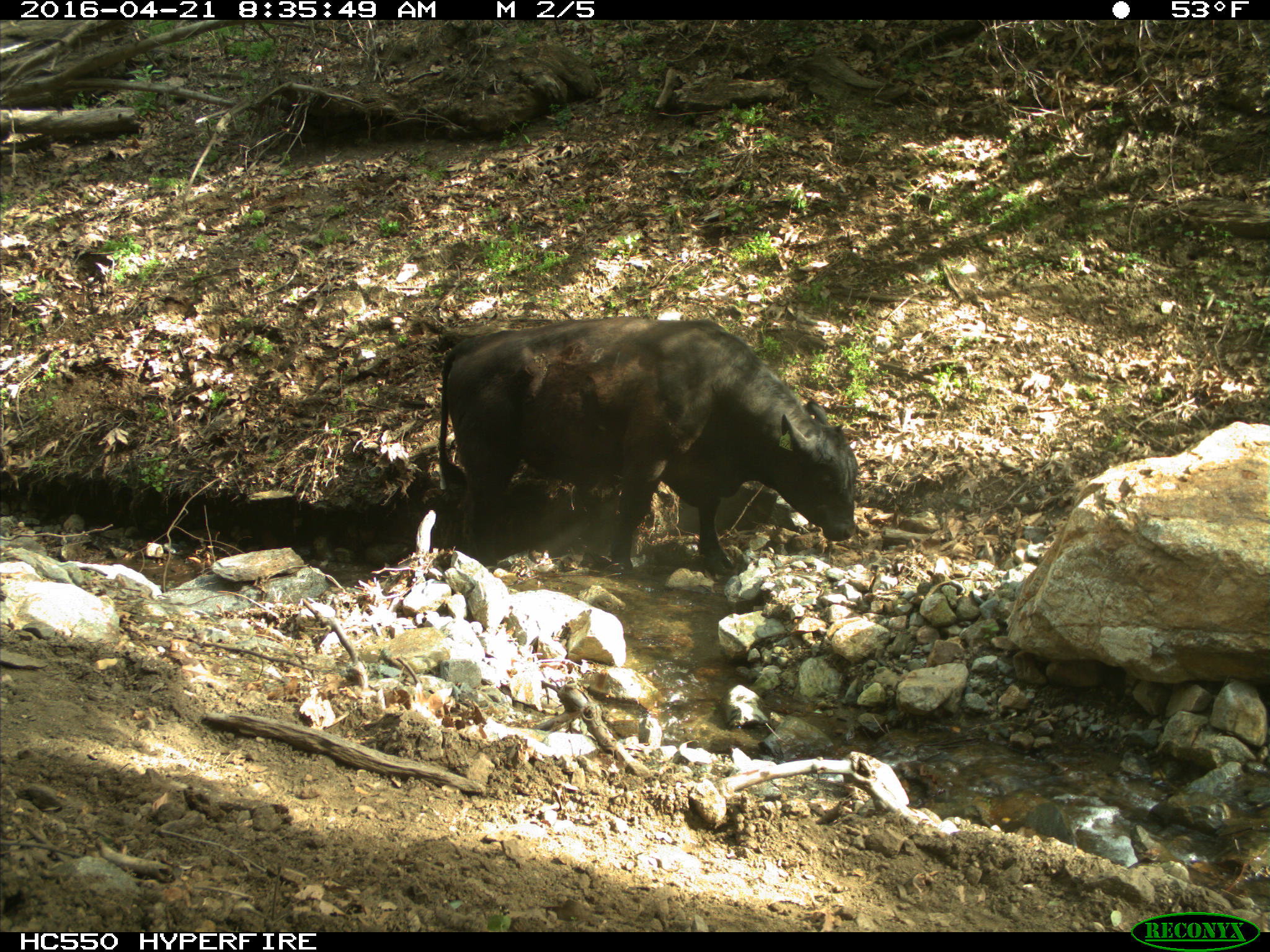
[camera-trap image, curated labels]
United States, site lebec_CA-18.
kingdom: Animalia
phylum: Chordata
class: Mammalia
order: Artiodactyla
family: Bovidae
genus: Bos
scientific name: Bos taurus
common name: domestic cow